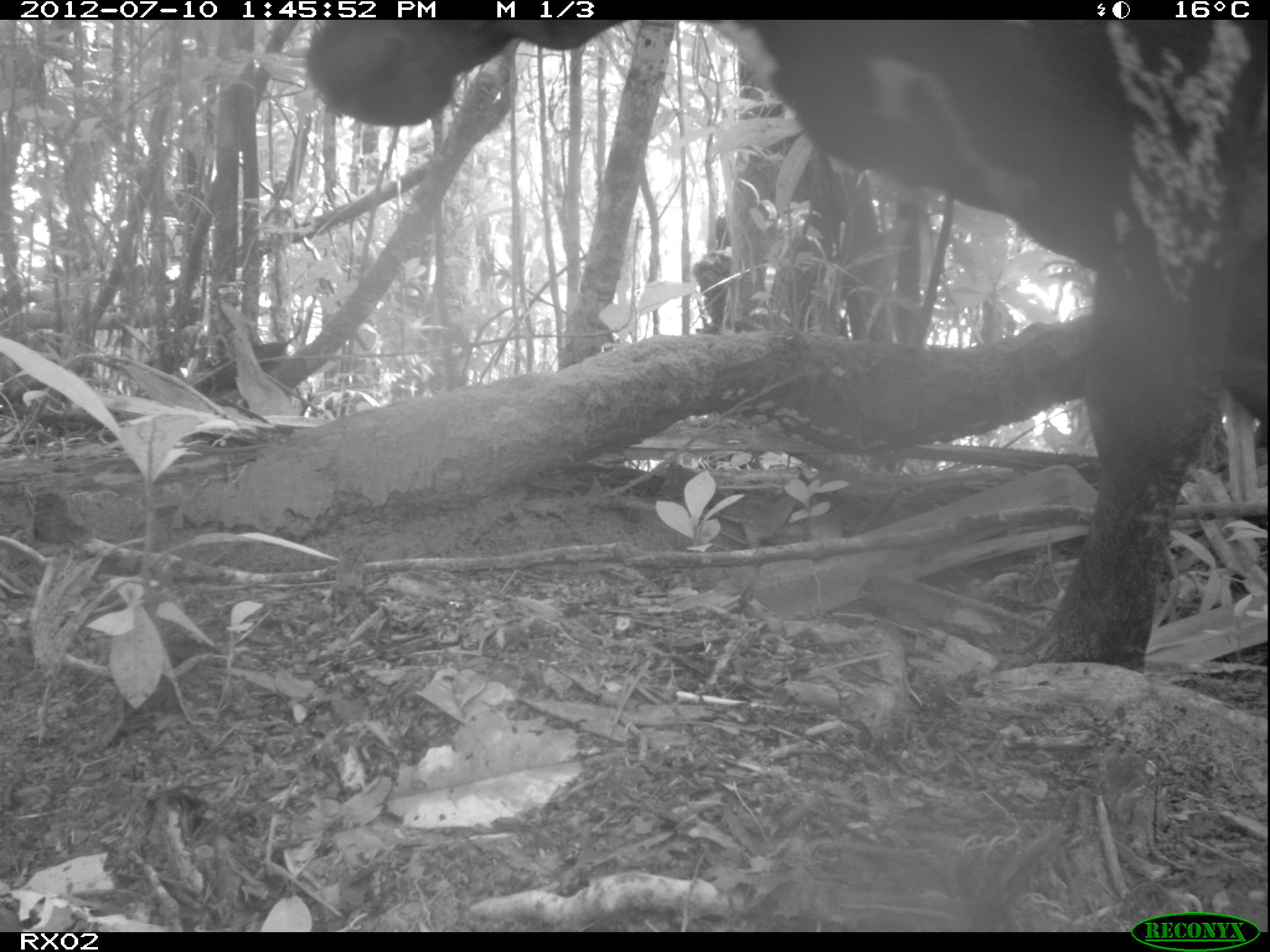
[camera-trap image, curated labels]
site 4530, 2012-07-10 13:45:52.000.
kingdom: Animalia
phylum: Chordata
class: Mammalia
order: Artiodactyla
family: Bovidae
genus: Bos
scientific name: Bos taurus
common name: domestic cattle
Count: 5.